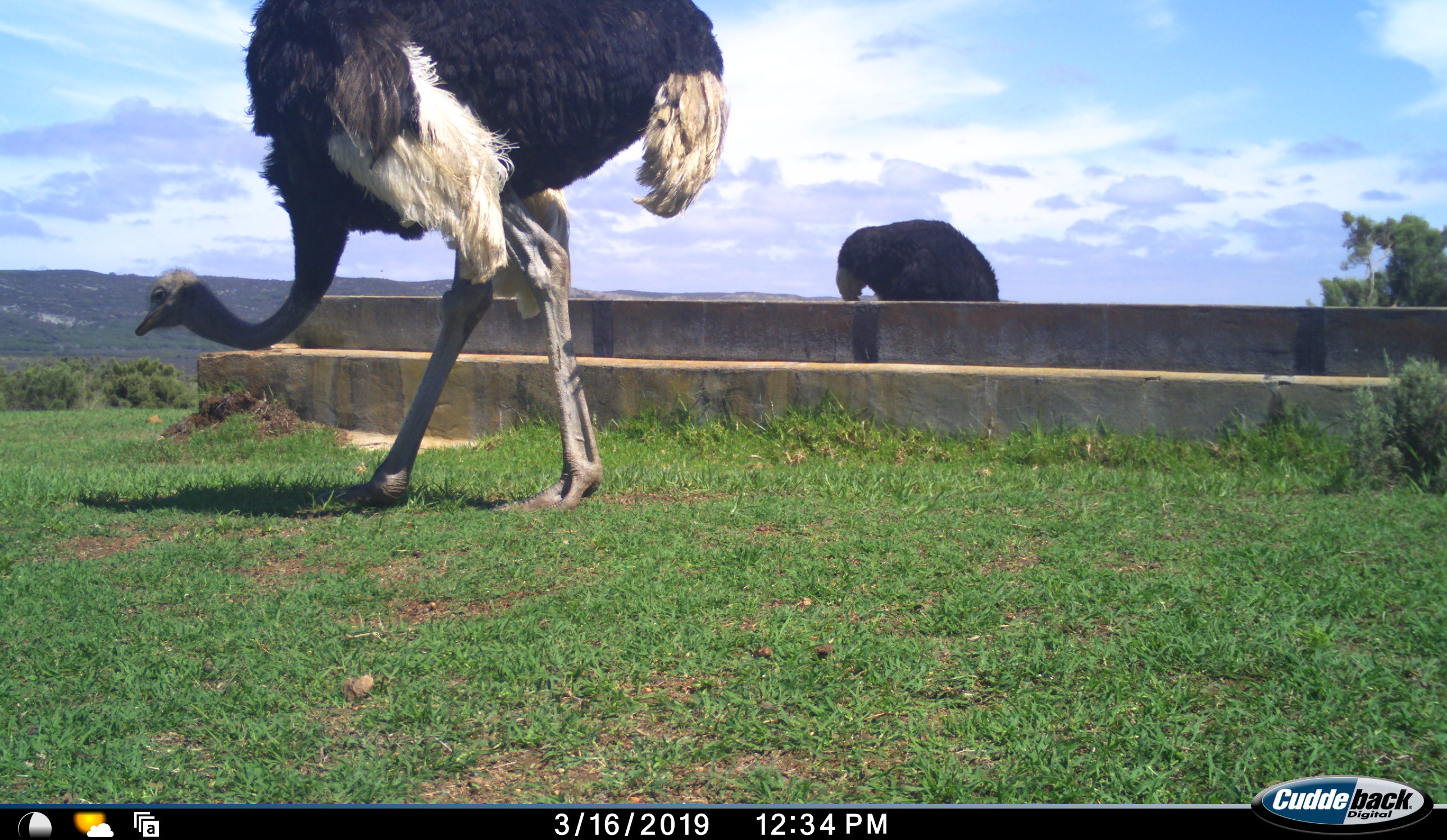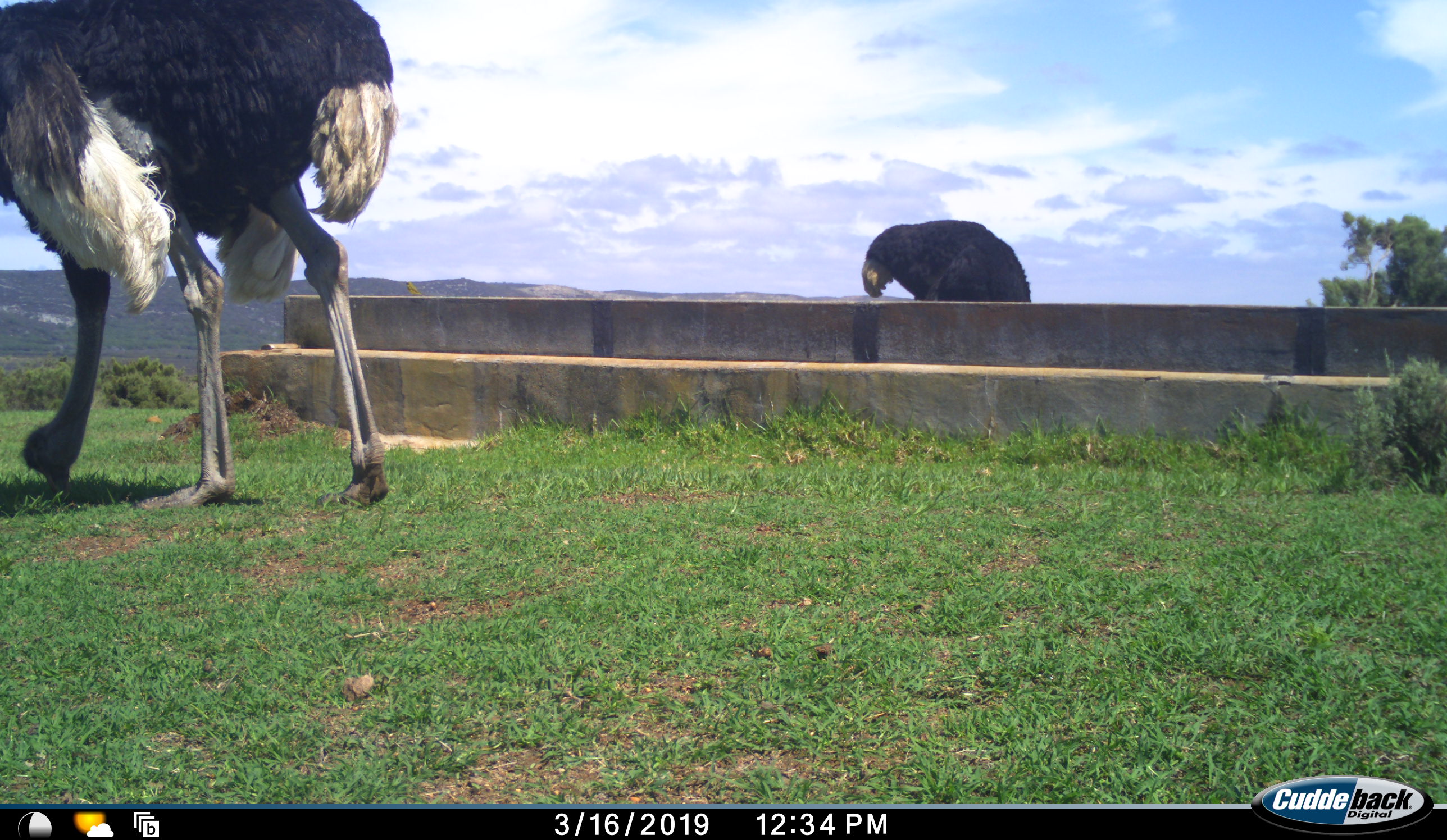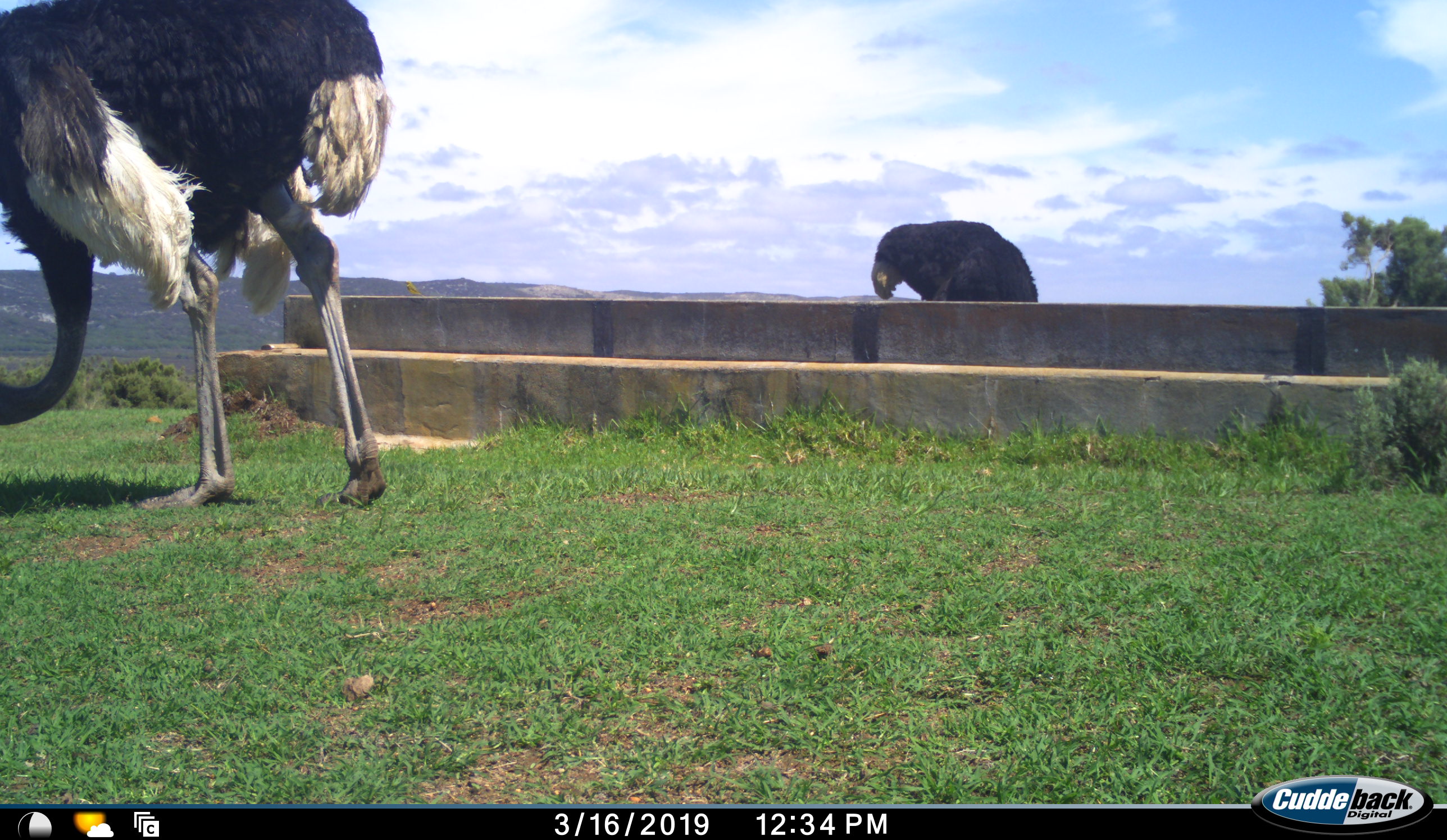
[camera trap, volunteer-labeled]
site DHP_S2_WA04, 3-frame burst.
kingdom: Animalia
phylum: Chordata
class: Aves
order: Struthioniformes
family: Struthionidae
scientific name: Struthionidae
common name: ostrich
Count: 2.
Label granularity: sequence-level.